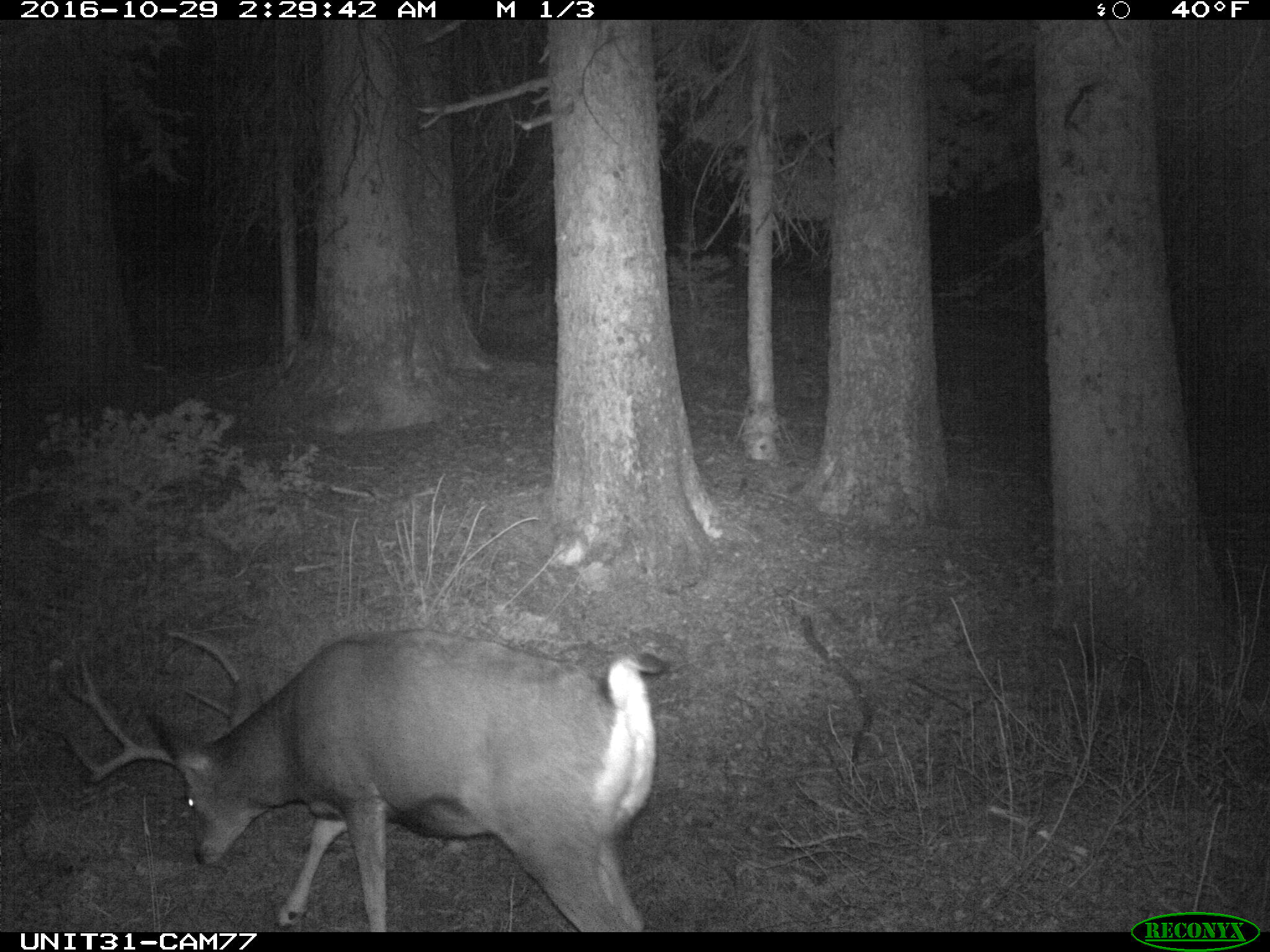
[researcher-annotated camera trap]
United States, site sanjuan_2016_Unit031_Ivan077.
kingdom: Animalia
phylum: Chordata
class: Mammalia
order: Artiodactyla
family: Cervidae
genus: Odocoileus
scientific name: Odocoileus hemionus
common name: mule deer